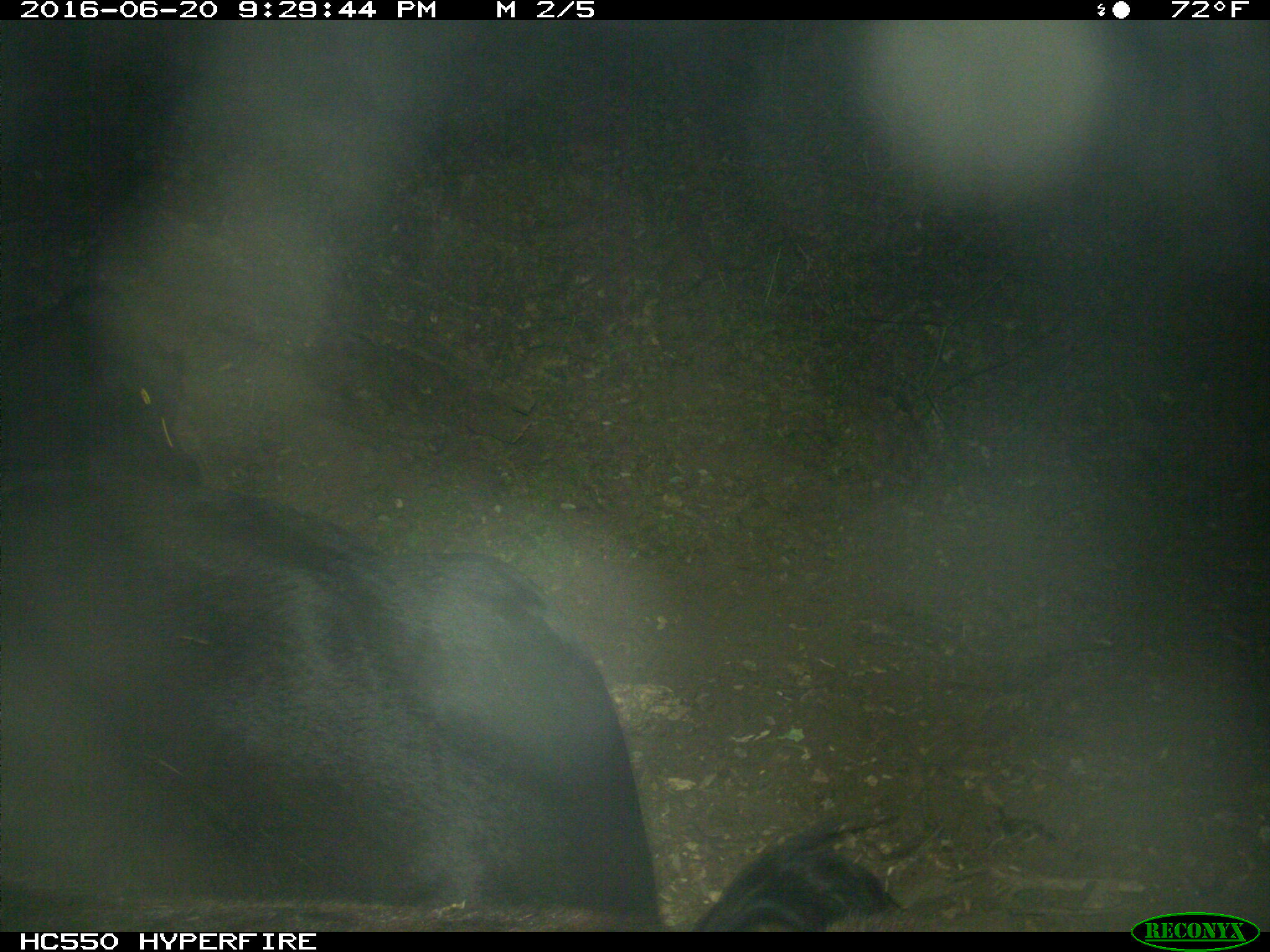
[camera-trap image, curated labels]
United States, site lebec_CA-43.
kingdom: Animalia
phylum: Chordata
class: Mammalia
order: Artiodactyla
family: Bovidae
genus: Bos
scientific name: Bos taurus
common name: domestic cow